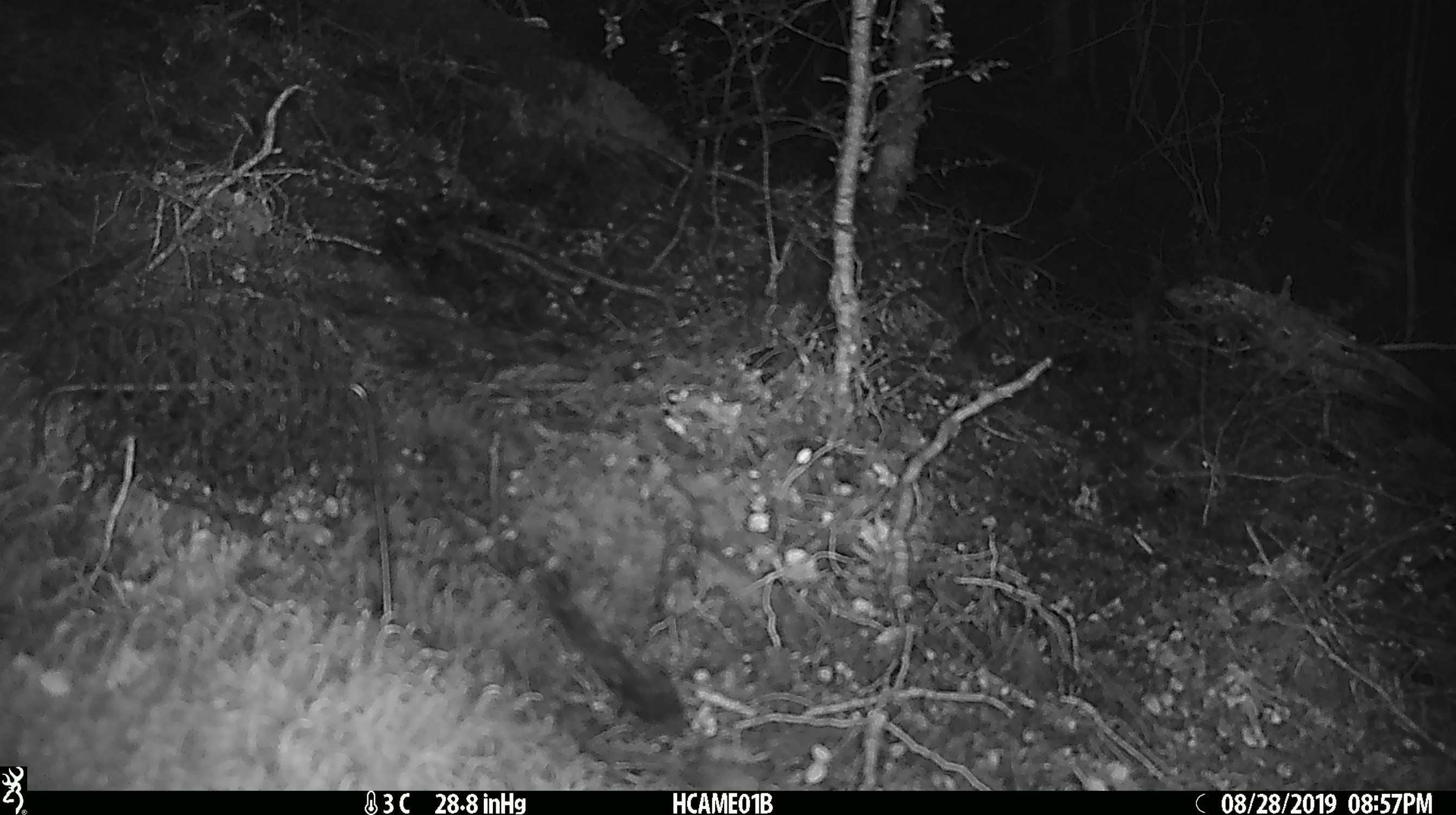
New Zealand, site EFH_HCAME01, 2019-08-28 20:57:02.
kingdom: Animalia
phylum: Chordata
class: Mammalia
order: Rodentia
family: Muridae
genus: Mus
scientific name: Mus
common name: mouse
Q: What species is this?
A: Mouse (Mus).